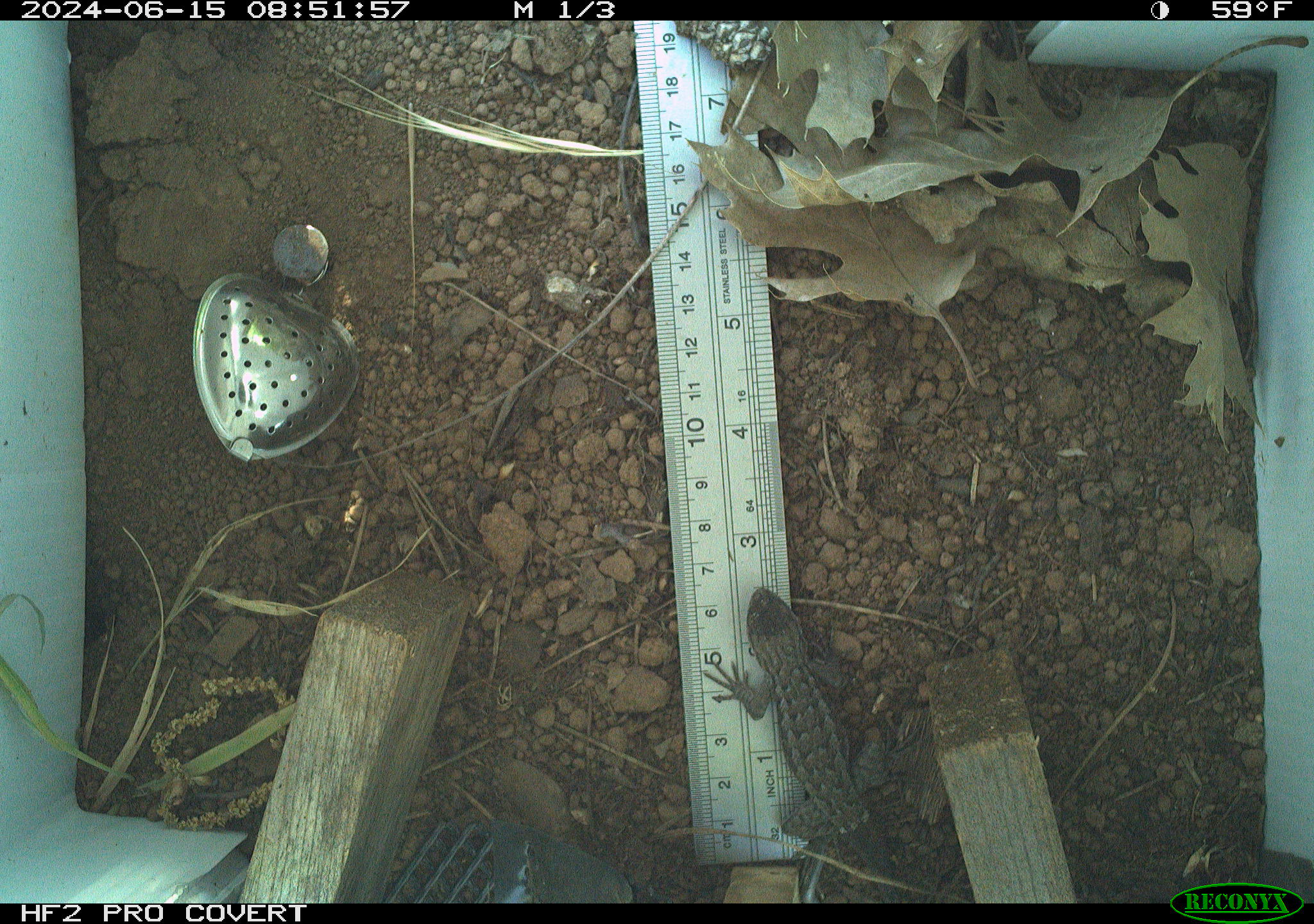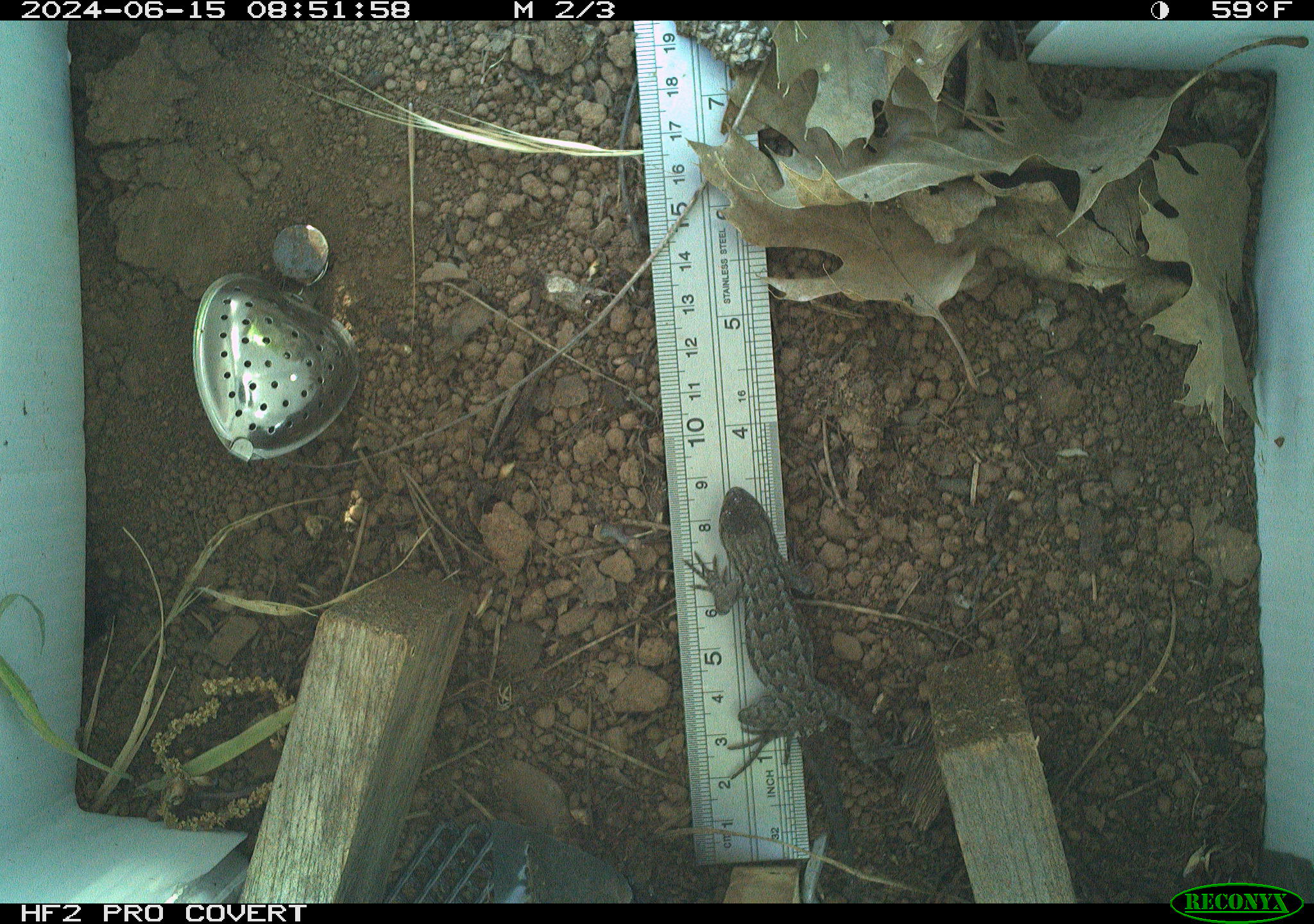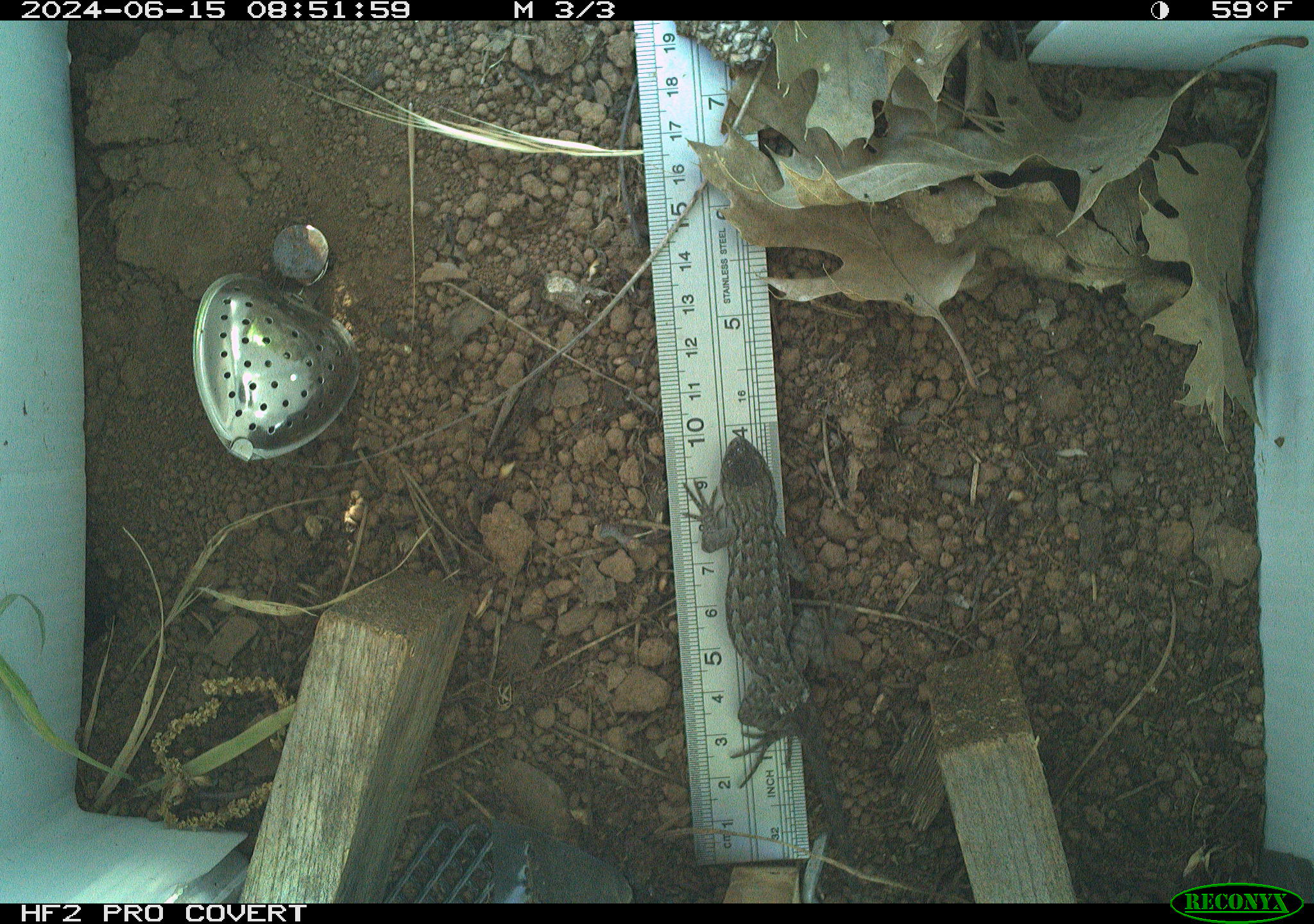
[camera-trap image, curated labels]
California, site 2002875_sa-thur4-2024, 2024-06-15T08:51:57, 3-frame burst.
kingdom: Animalia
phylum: Chordata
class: Reptilia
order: Squamata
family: Phrynosomatidae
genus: Sceloporus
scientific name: Sceloporus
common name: spiny lizards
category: sceloporus species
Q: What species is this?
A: Sceloporus species (spiny lizards) (Sceloporus).